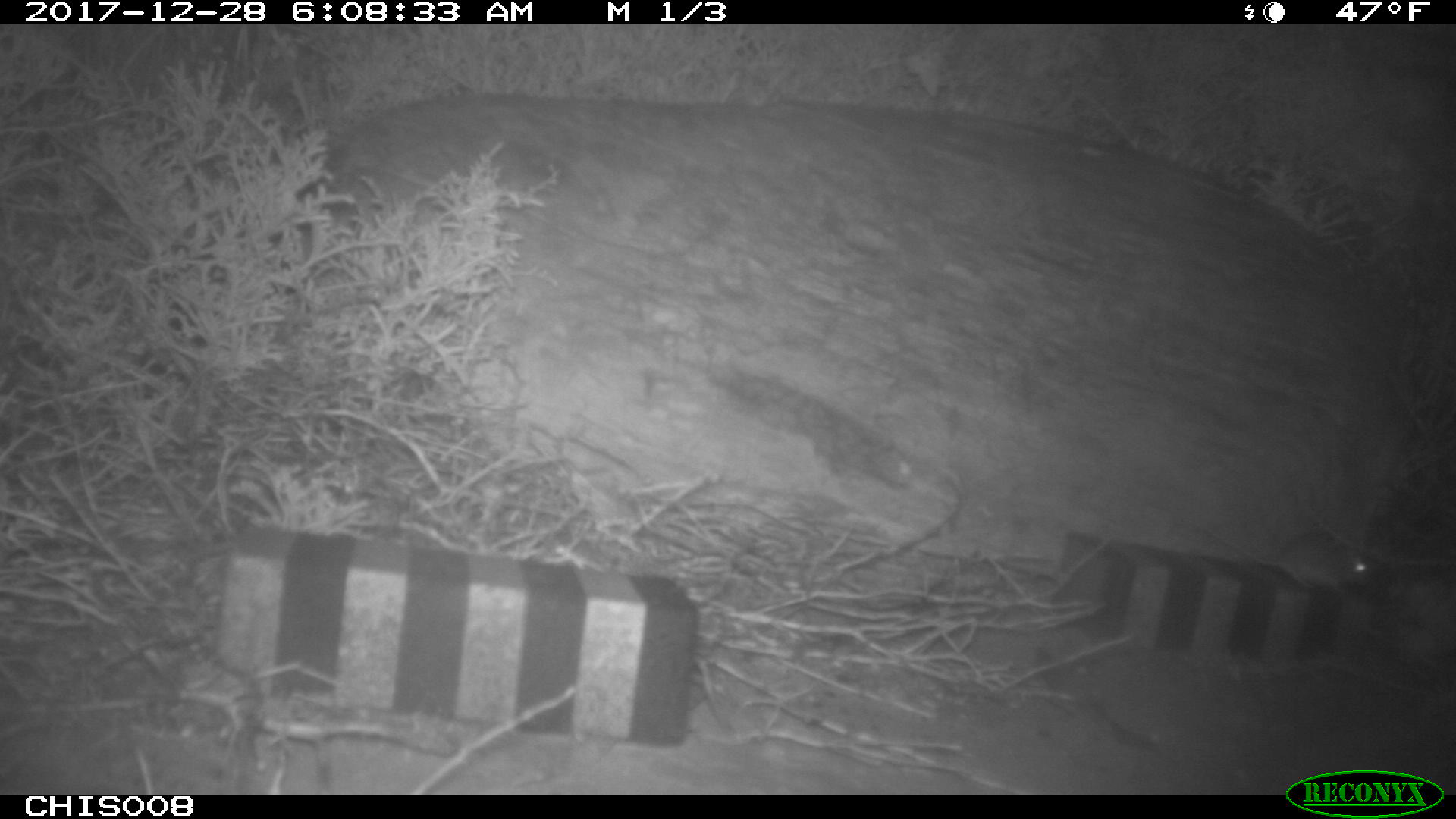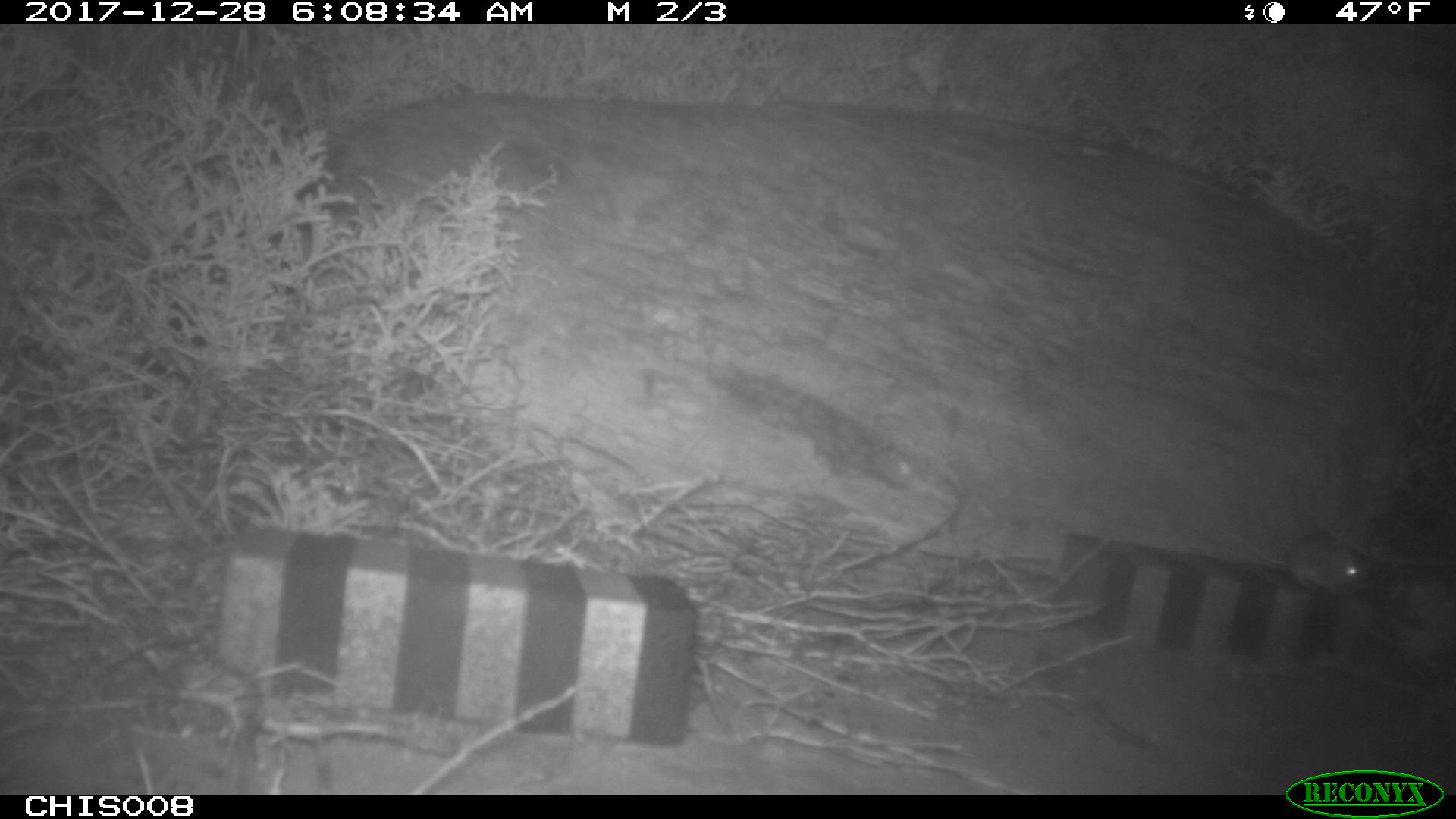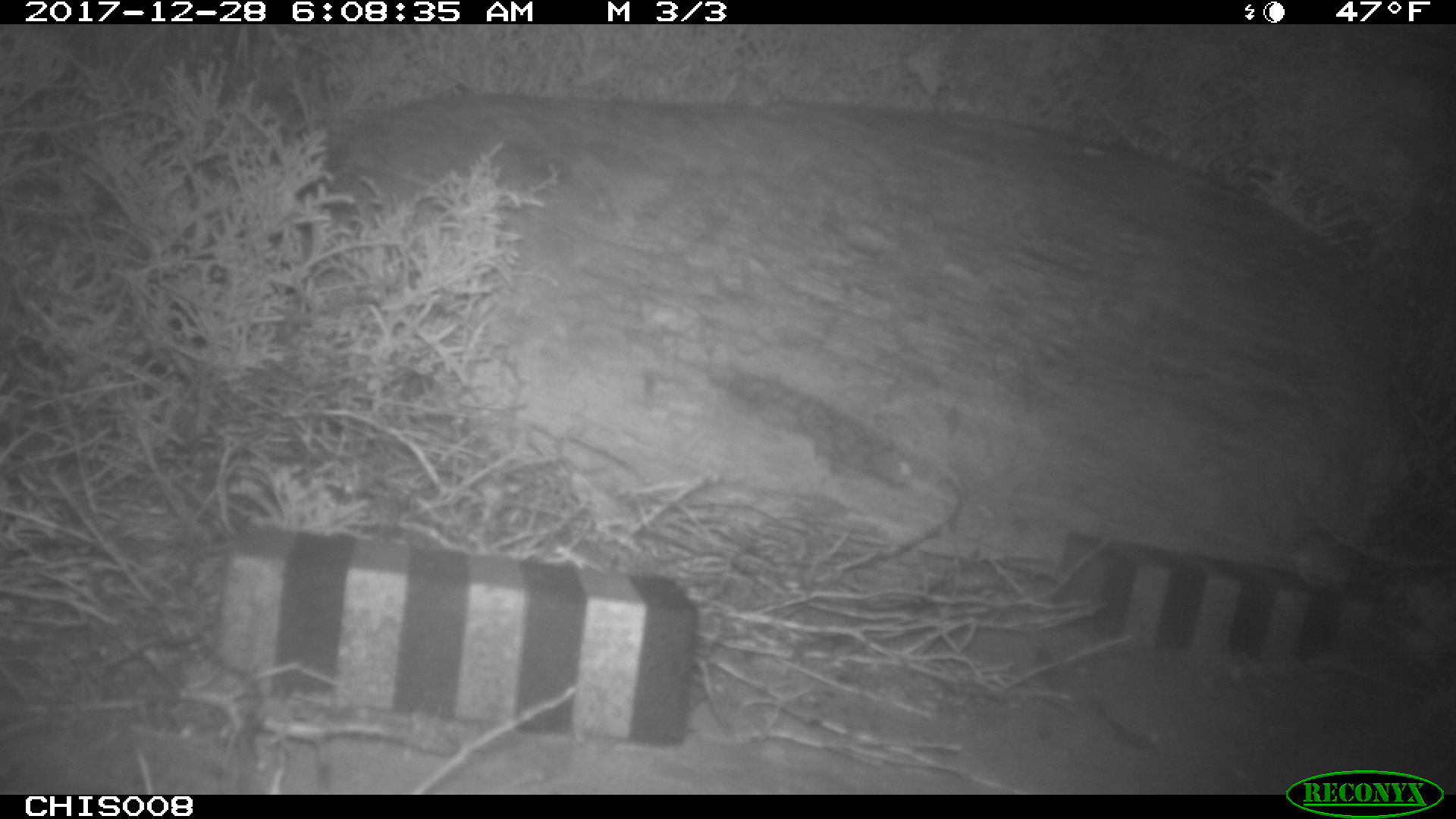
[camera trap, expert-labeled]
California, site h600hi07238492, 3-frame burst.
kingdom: Animalia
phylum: Chordata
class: Mammalia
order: Rodentia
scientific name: Rodentia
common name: rodent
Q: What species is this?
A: Rodent (Rodentia).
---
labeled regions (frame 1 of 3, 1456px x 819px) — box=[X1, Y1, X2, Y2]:
rodent: box=[1193, 519, 1389, 588]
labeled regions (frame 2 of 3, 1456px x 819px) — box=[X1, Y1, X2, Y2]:
rodent: box=[1232, 529, 1376, 595]